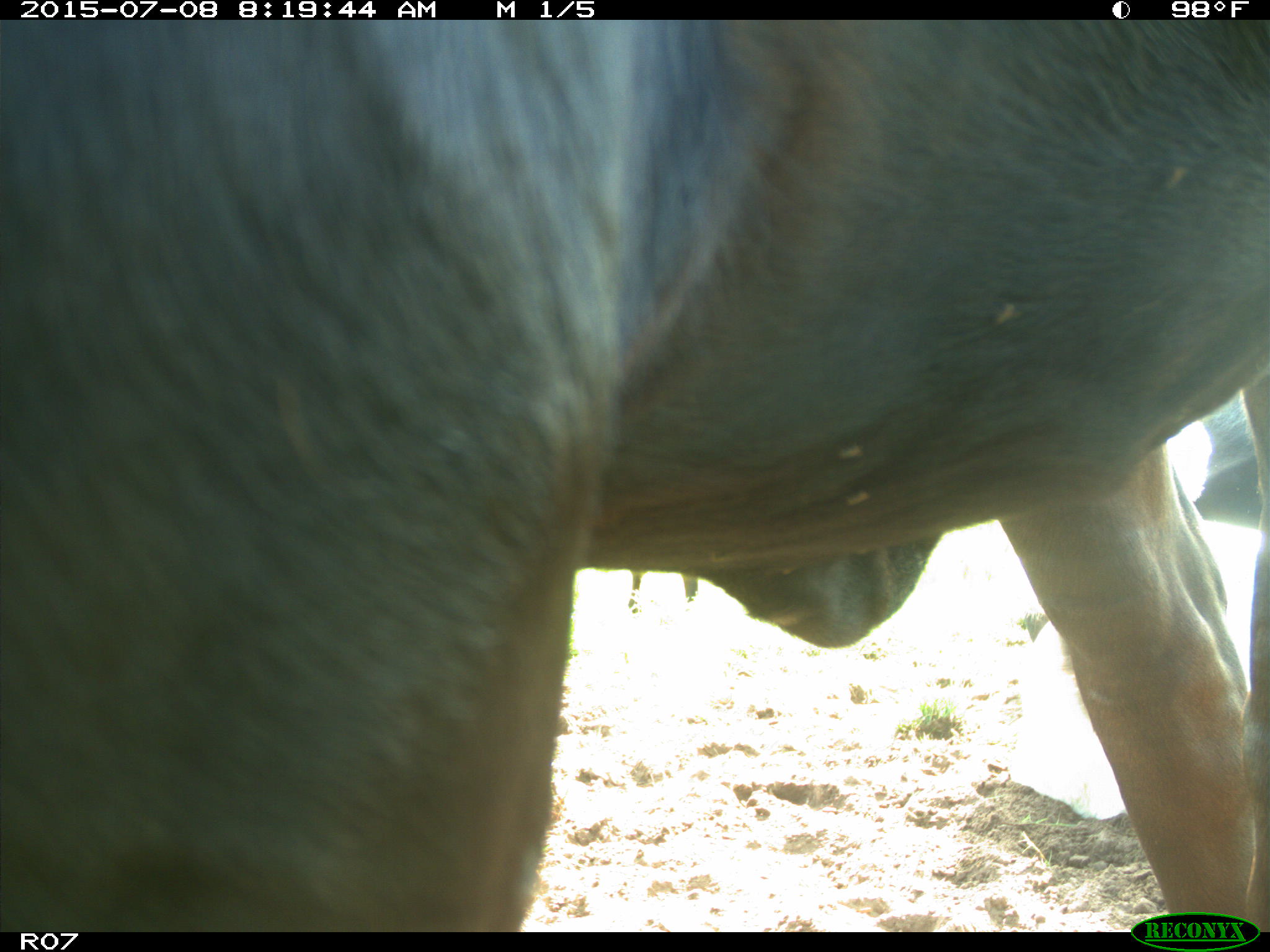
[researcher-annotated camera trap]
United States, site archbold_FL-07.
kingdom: Animalia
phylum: Chordata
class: Mammalia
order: Artiodactyla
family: Bovidae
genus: Bos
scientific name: Bos taurus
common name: domestic cow